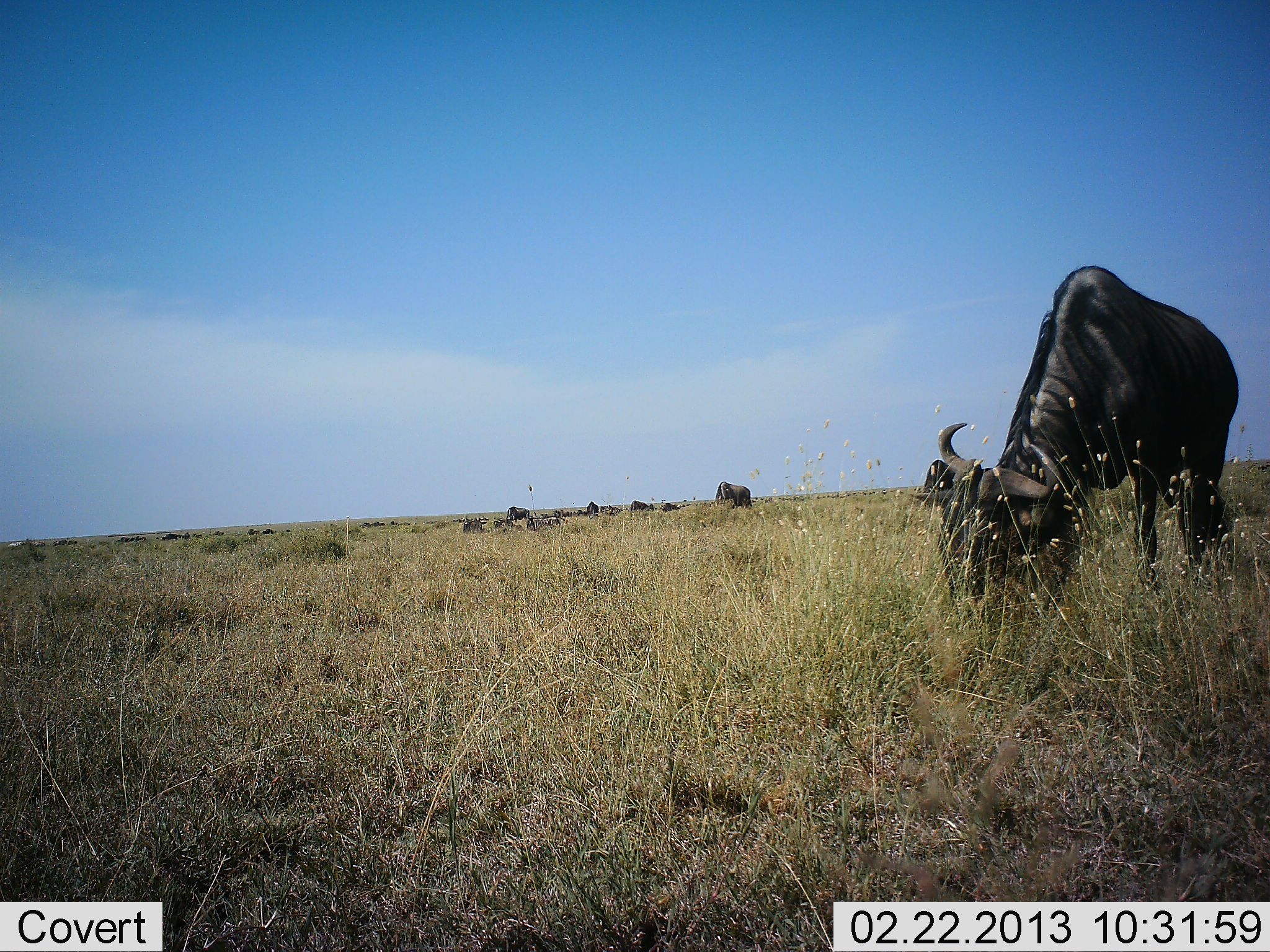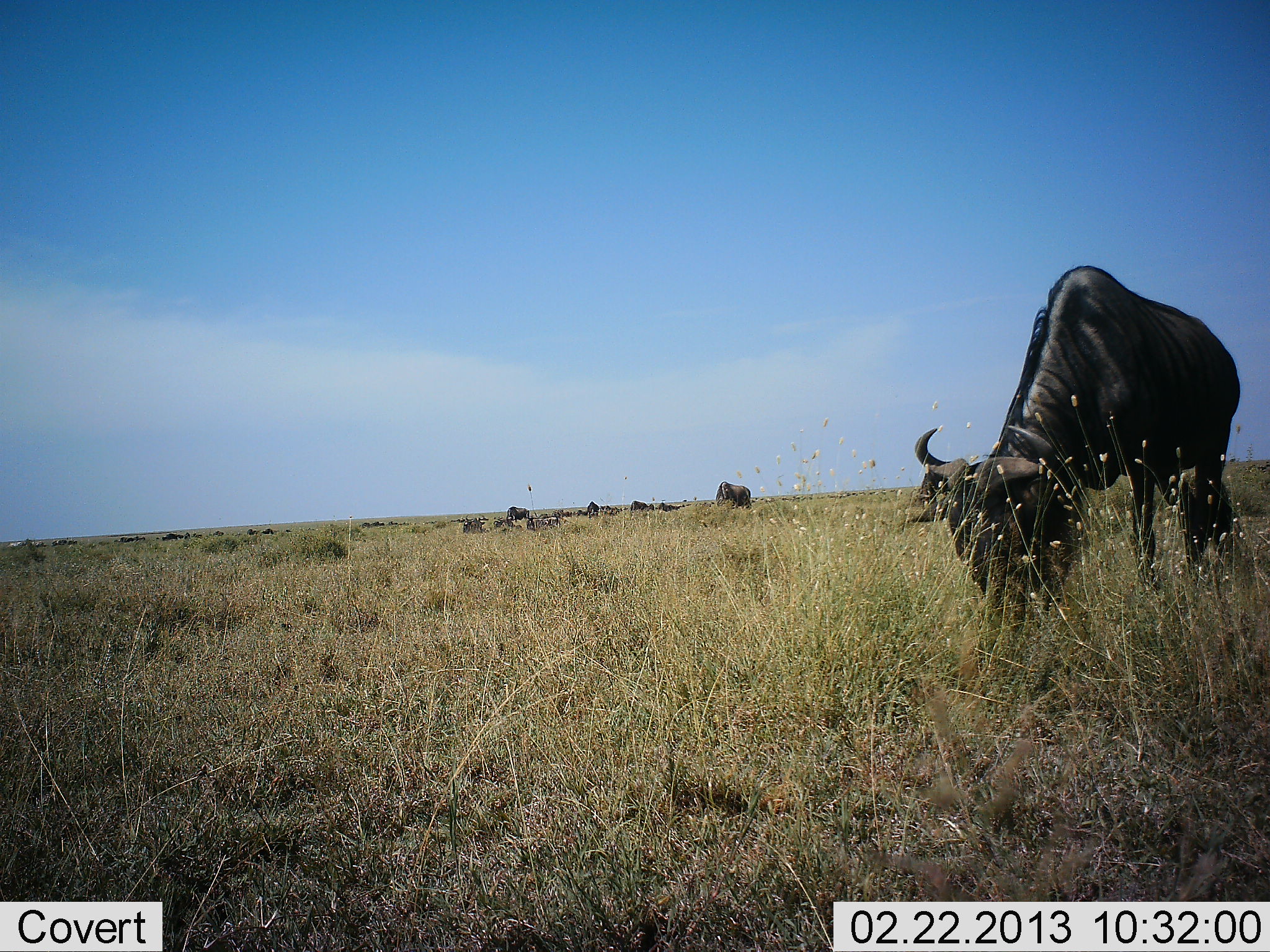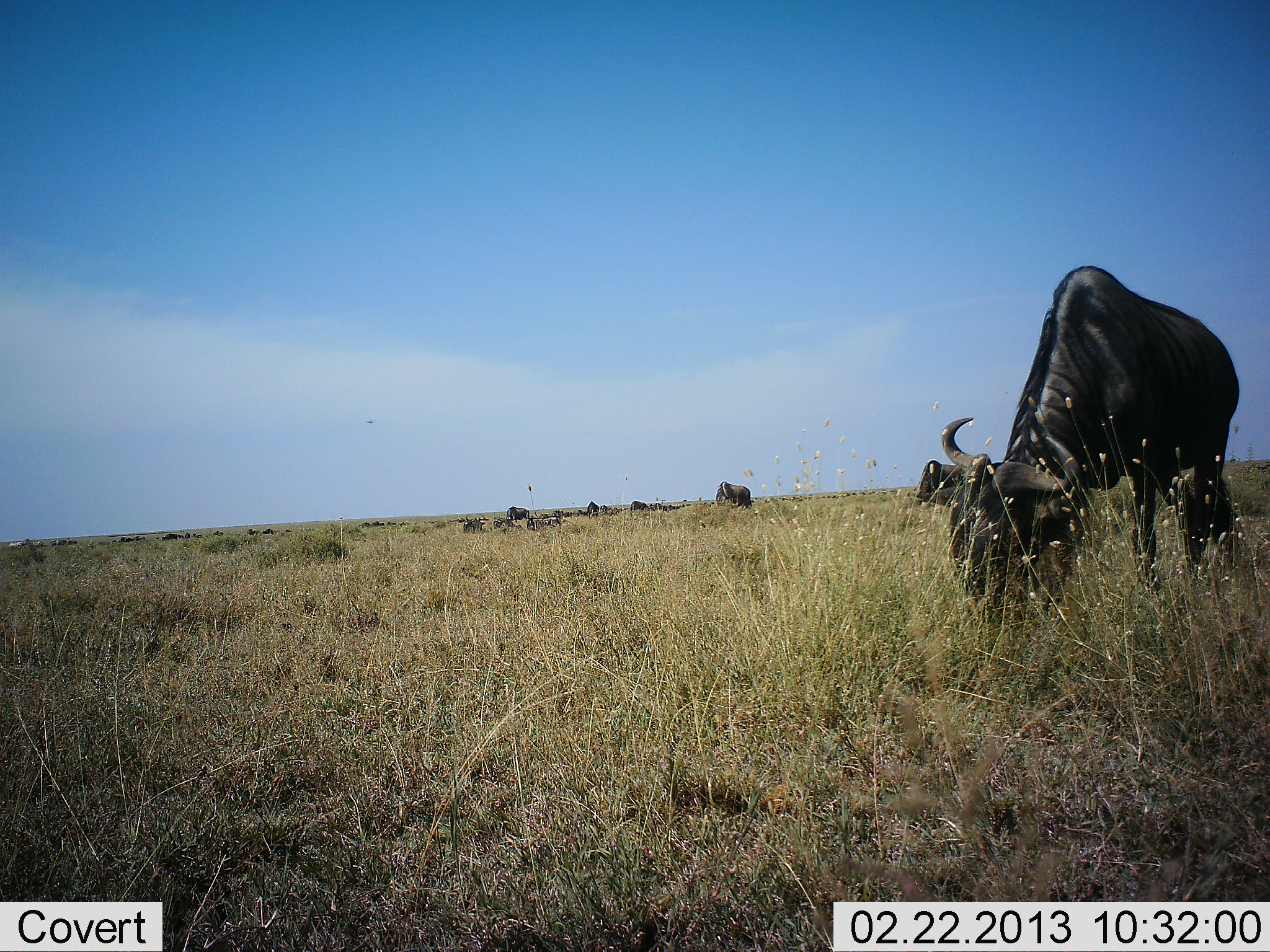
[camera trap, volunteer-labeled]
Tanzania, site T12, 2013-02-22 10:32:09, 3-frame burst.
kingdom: Animalia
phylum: Chordata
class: Mammalia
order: Artiodactyla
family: Bovidae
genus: Connochaetes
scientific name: Connochaetes taurinus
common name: blue wildebeest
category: wildebeest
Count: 2.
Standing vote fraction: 35%.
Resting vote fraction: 4%.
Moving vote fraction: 4%.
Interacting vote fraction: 0%.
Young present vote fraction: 0%.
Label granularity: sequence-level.